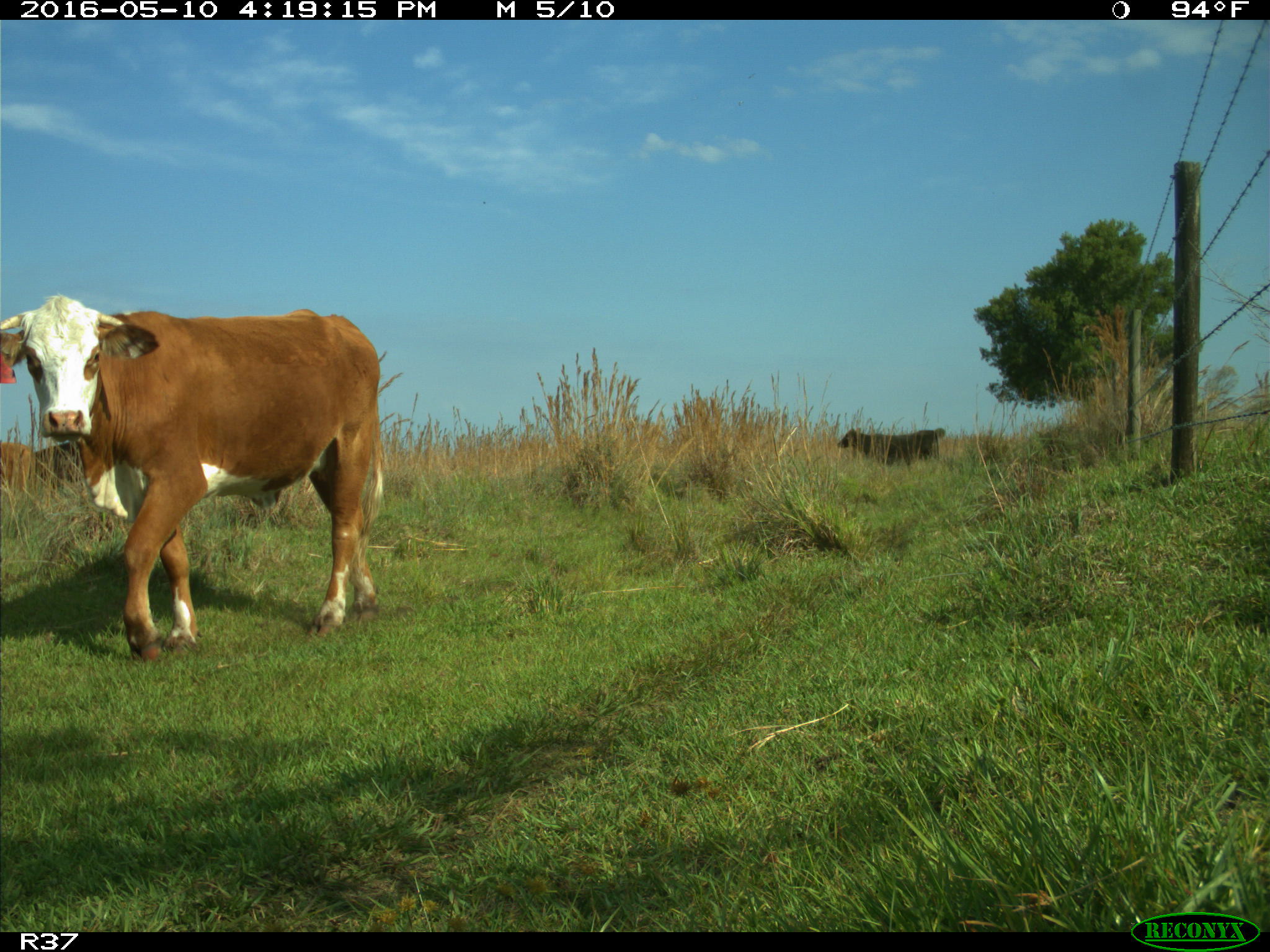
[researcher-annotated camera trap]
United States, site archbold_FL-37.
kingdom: Animalia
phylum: Chordata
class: Mammalia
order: Artiodactyla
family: Bovidae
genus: Bos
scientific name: Bos taurus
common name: domestic cow